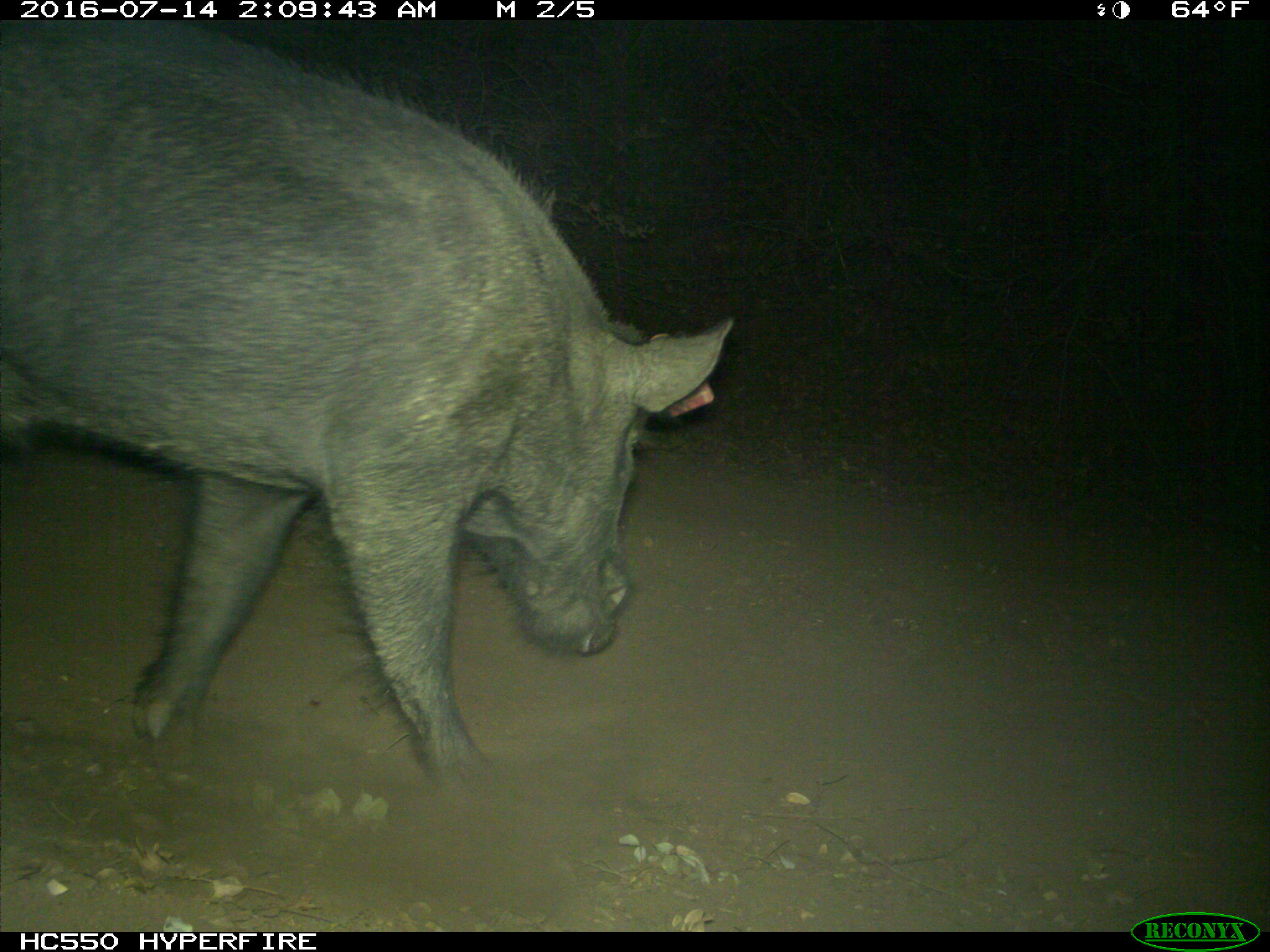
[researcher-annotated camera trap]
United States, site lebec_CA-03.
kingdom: Animalia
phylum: Chordata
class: Mammalia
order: Artiodactyla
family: Suidae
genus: Sus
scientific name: Sus scrofa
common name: wild boar